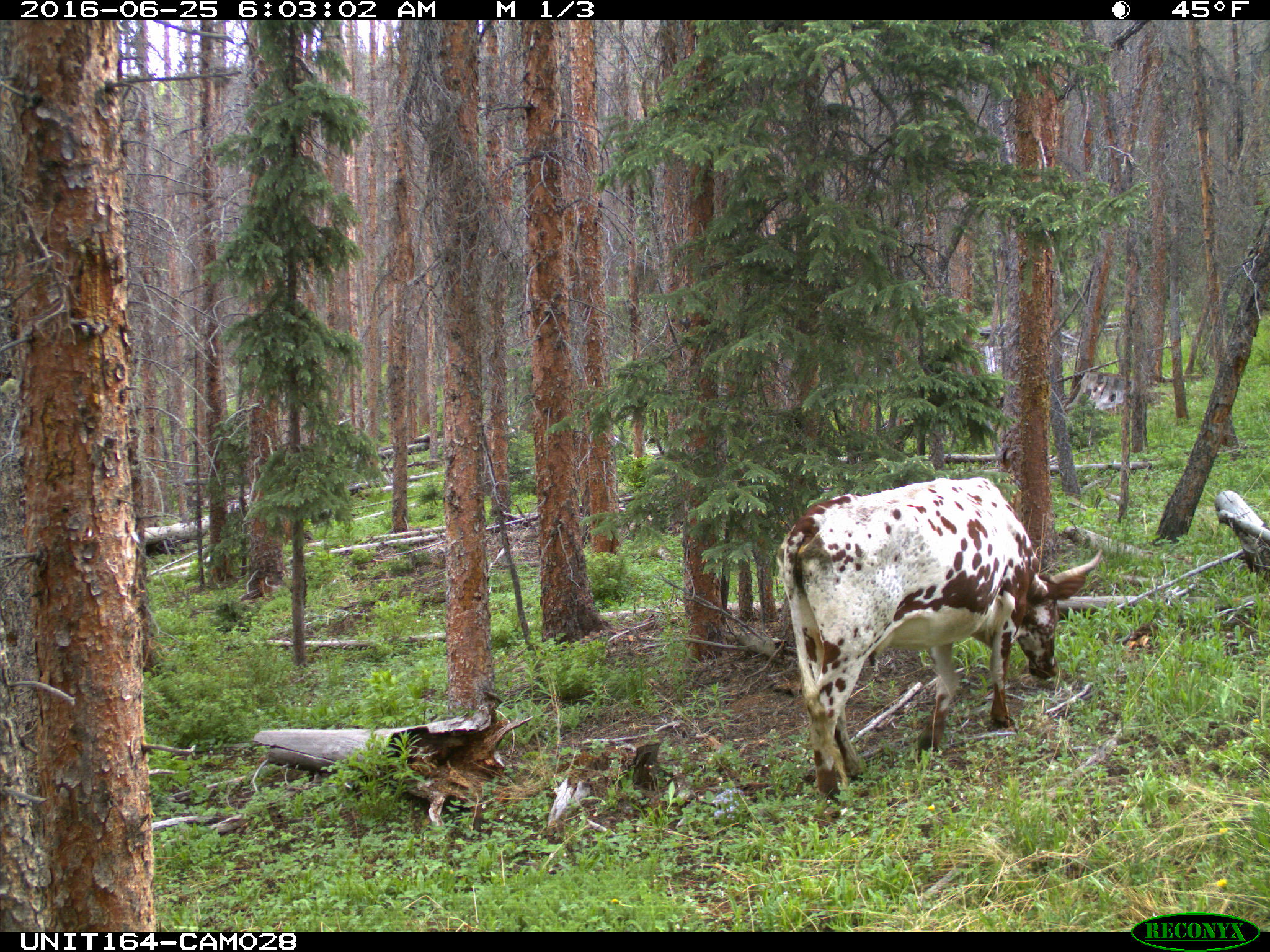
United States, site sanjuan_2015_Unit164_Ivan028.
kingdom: Animalia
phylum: Chordata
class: Mammalia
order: Artiodactyla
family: Bovidae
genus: Bos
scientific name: Bos taurus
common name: domestic cow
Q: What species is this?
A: Bos taurus (domestic cow).